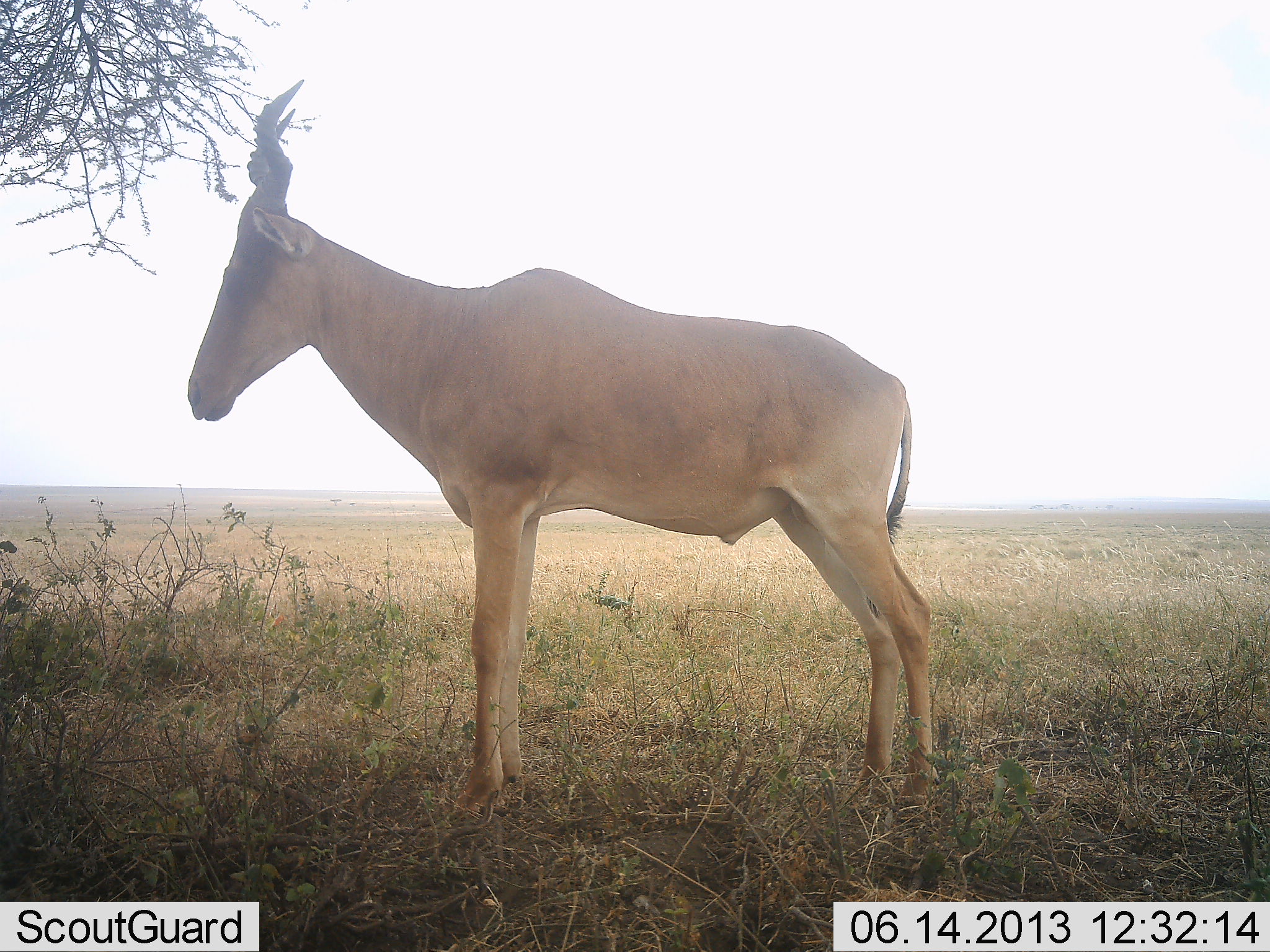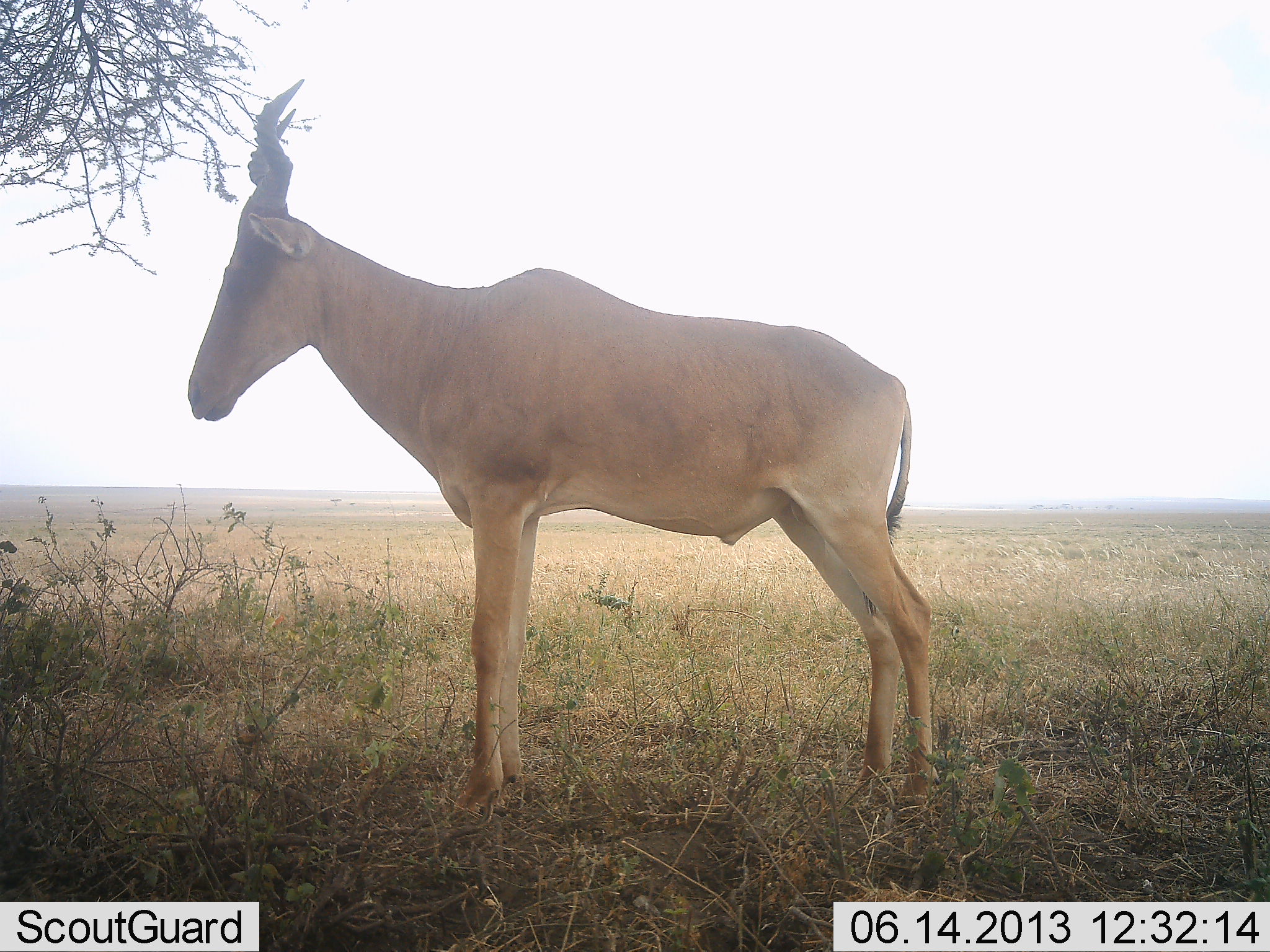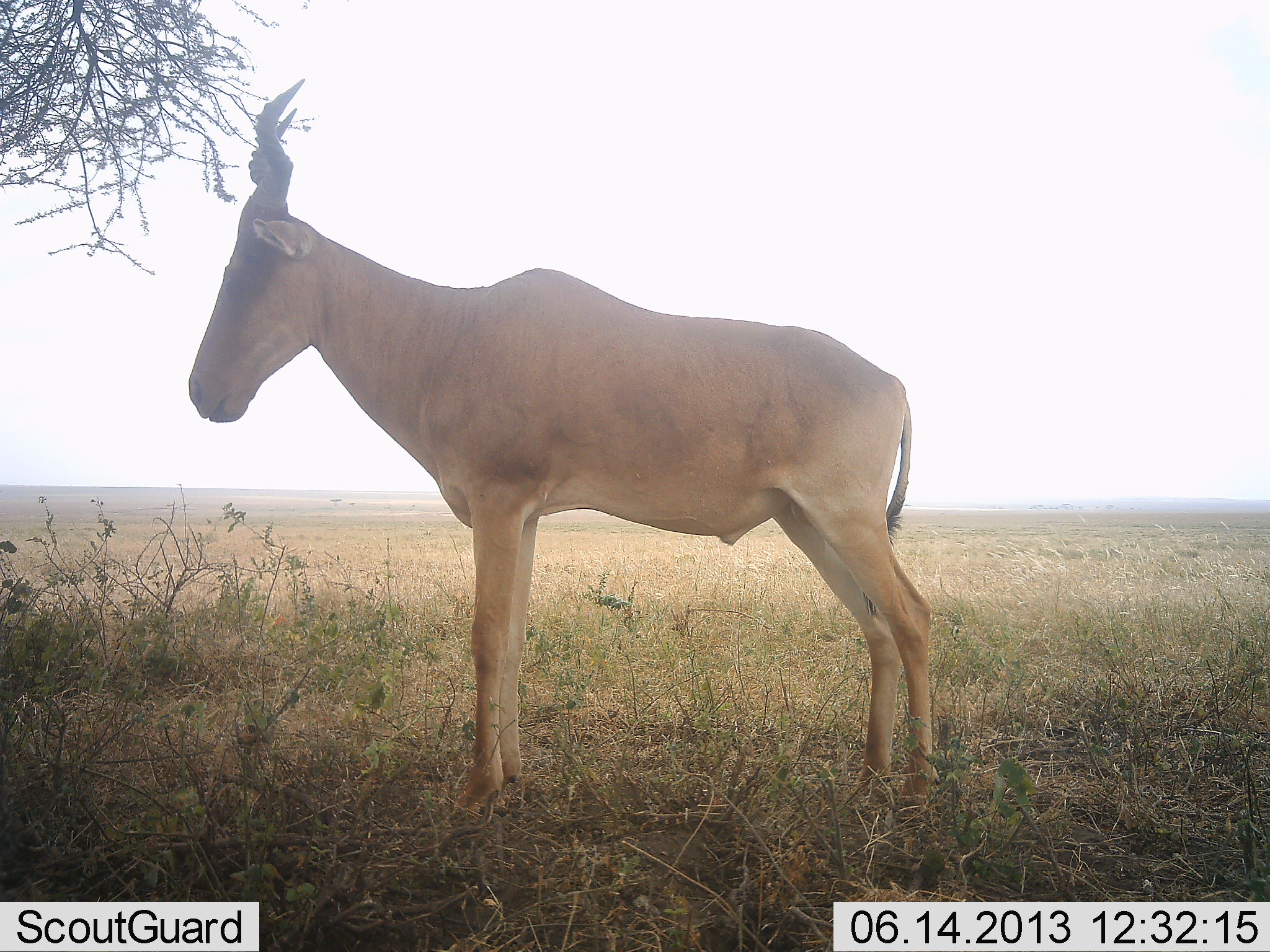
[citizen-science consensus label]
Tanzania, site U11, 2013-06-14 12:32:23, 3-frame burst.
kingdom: Animalia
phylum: Chordata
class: Mammalia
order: Artiodactyla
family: Bovidae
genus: Alcelaphus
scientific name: Alcelaphus buselaphus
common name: hartebeest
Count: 1.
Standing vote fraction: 90%.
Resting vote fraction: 0%.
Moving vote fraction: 0%.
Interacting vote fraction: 0%.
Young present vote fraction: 0%.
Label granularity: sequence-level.